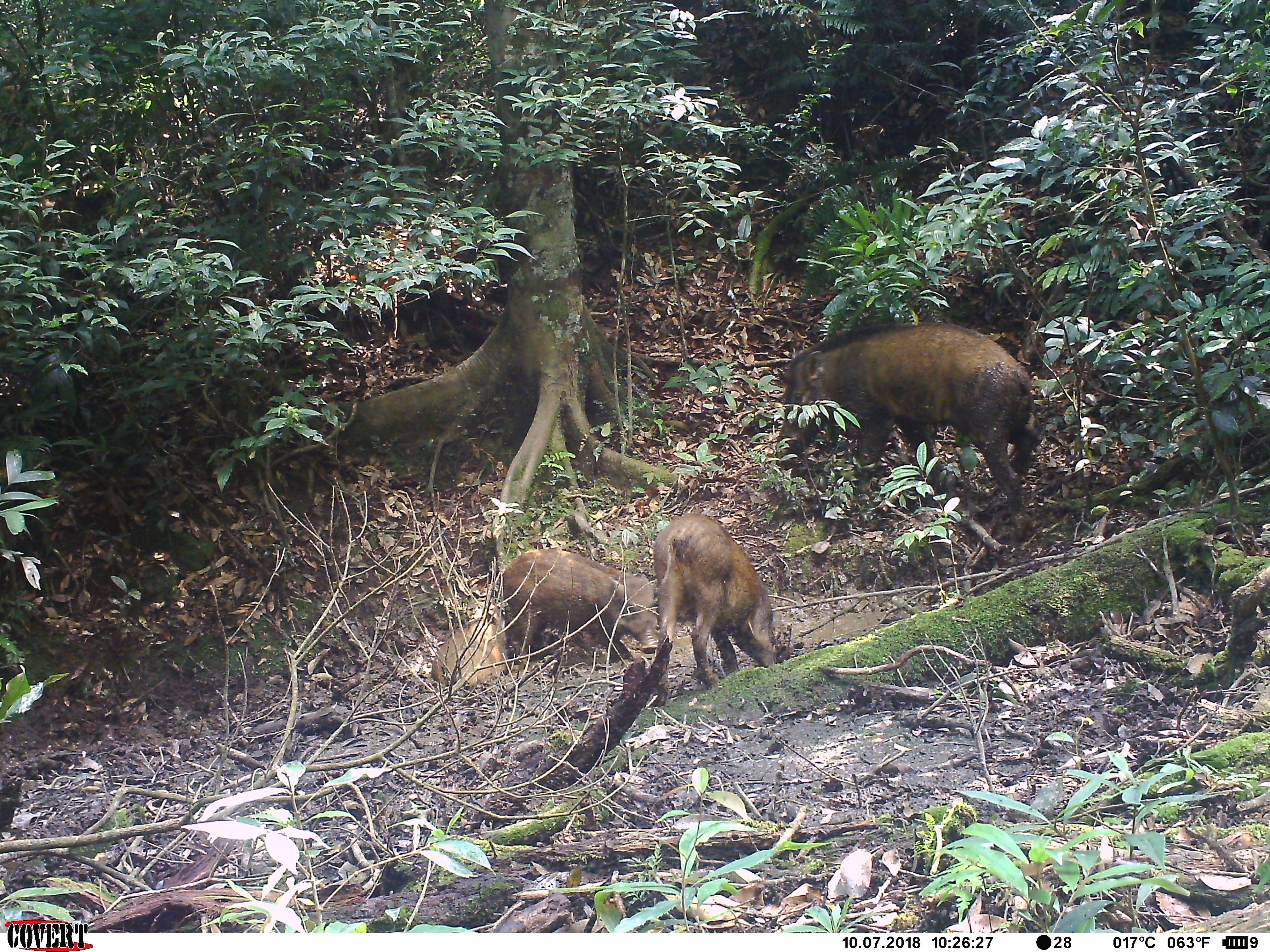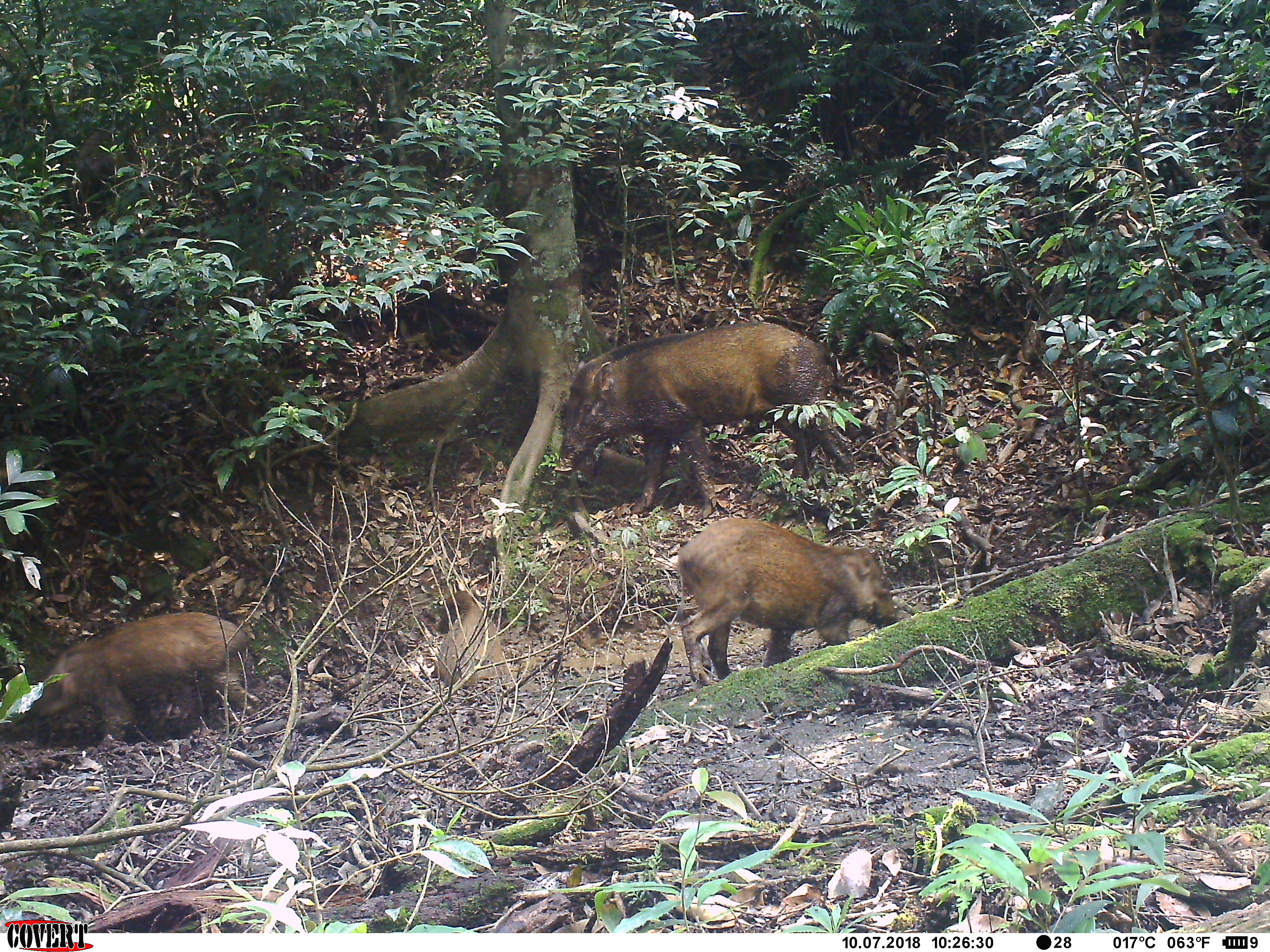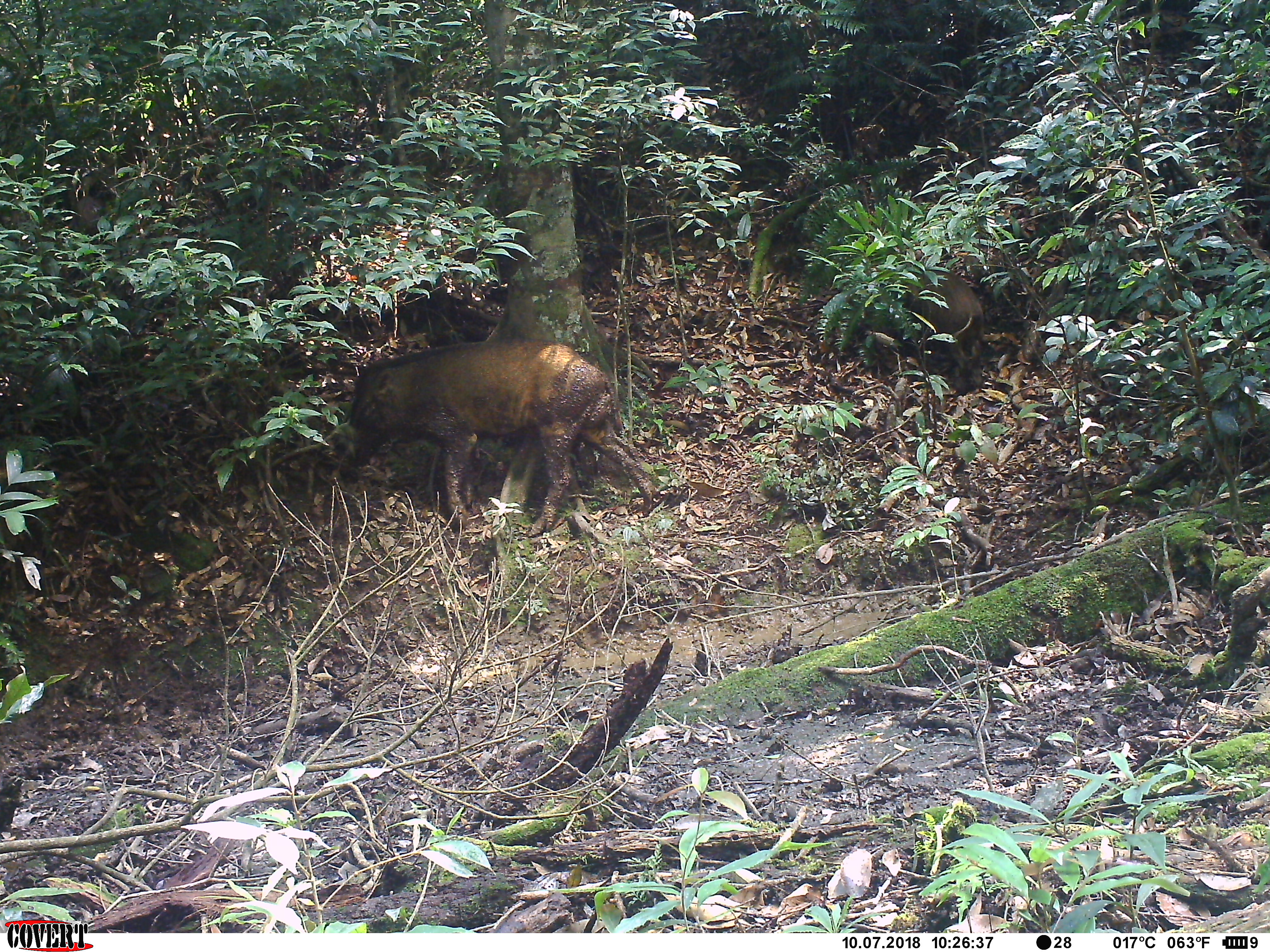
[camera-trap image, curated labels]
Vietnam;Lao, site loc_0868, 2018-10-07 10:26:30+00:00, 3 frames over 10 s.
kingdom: Animalia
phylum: Chordata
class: Mammalia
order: Artiodactyla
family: Suidae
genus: Sus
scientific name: Sus scrofa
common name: eurasian wild pig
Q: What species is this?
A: Eurasian wild pig (Sus scrofa).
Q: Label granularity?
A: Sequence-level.